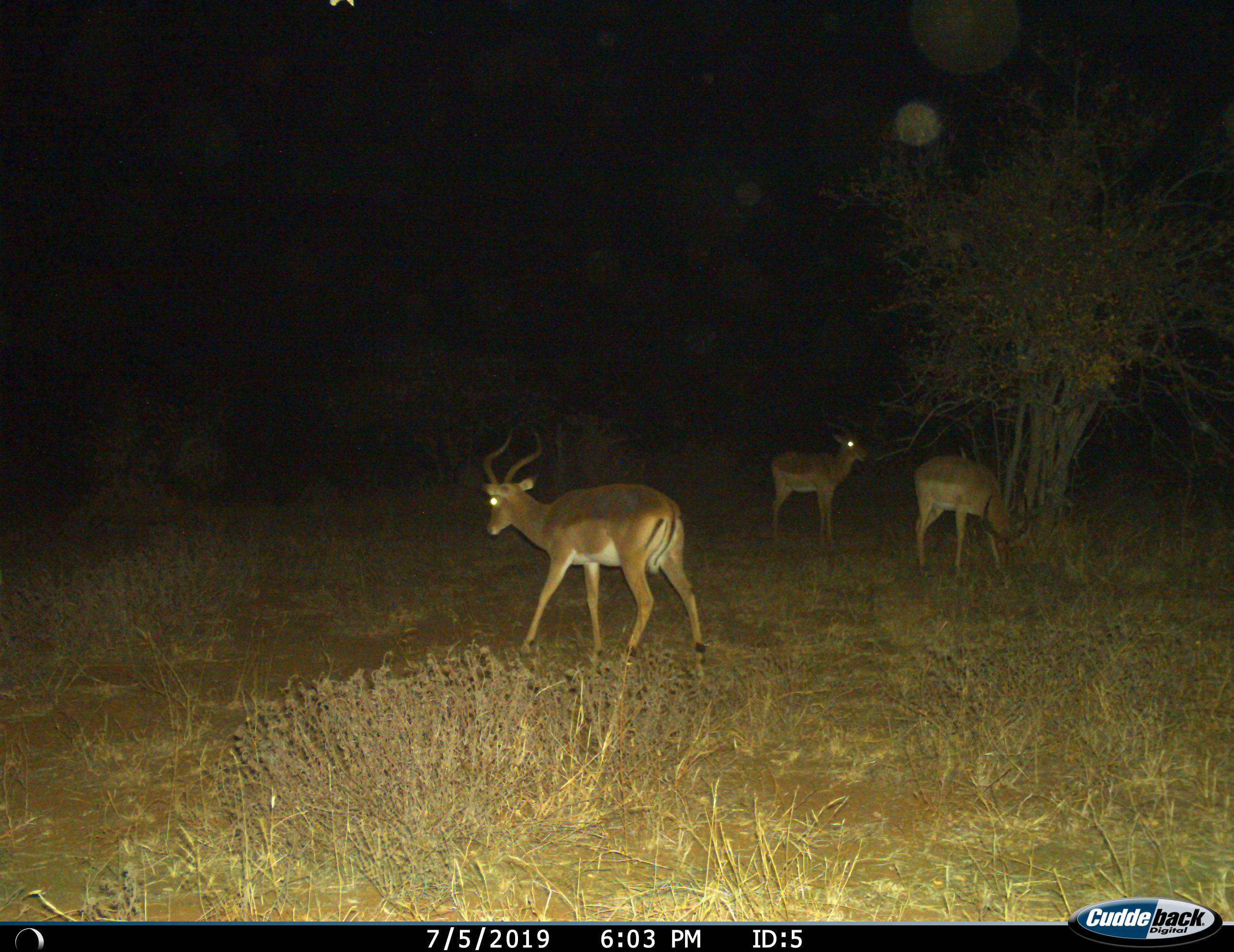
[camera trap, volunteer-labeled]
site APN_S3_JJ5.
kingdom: Animalia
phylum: Chordata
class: Mammalia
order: Artiodactyla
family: Bovidae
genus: Aepyceros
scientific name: Aepyceros melampus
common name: impala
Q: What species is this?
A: Impala (Aepyceros melampus).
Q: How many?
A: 3.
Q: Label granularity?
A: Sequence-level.